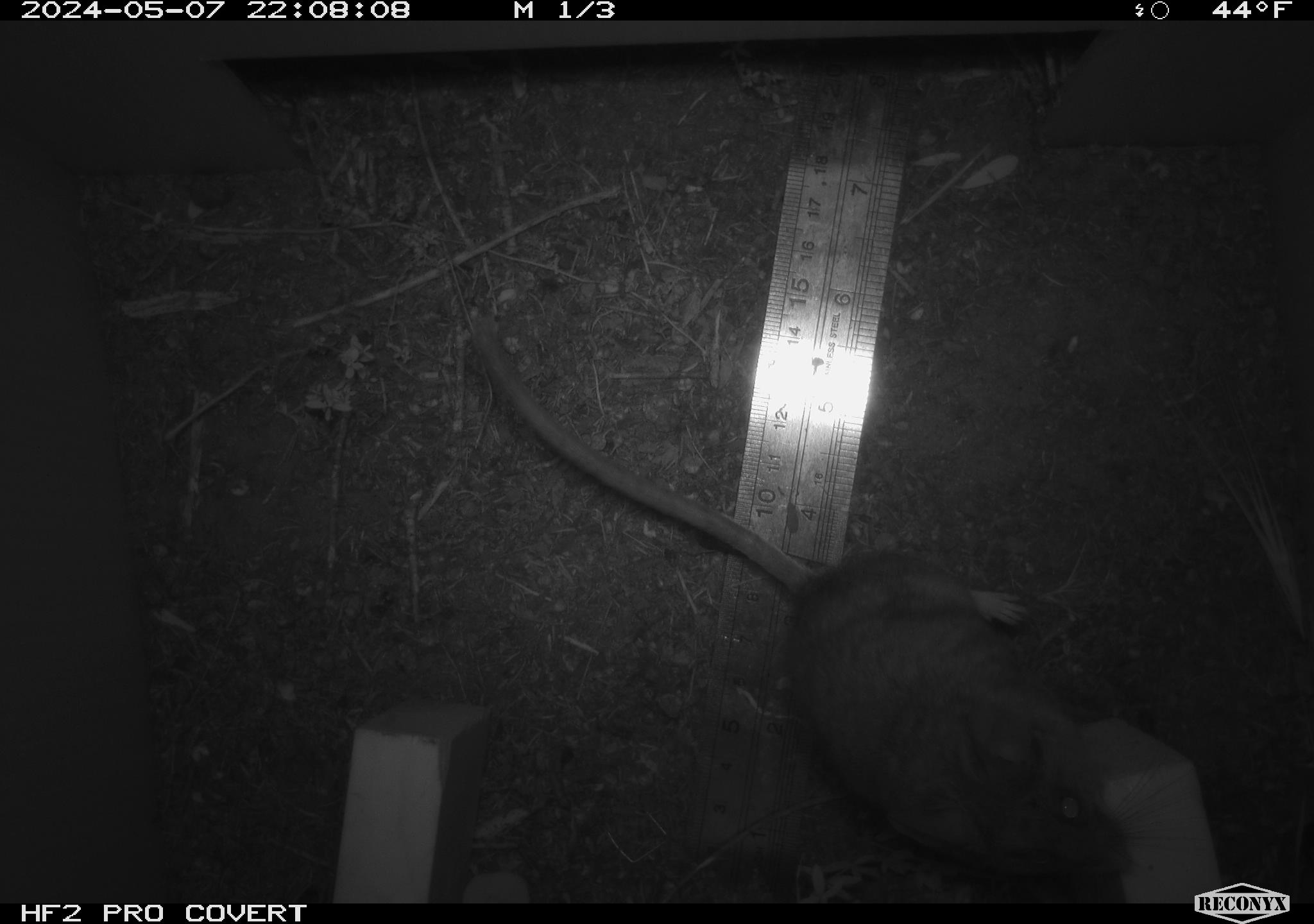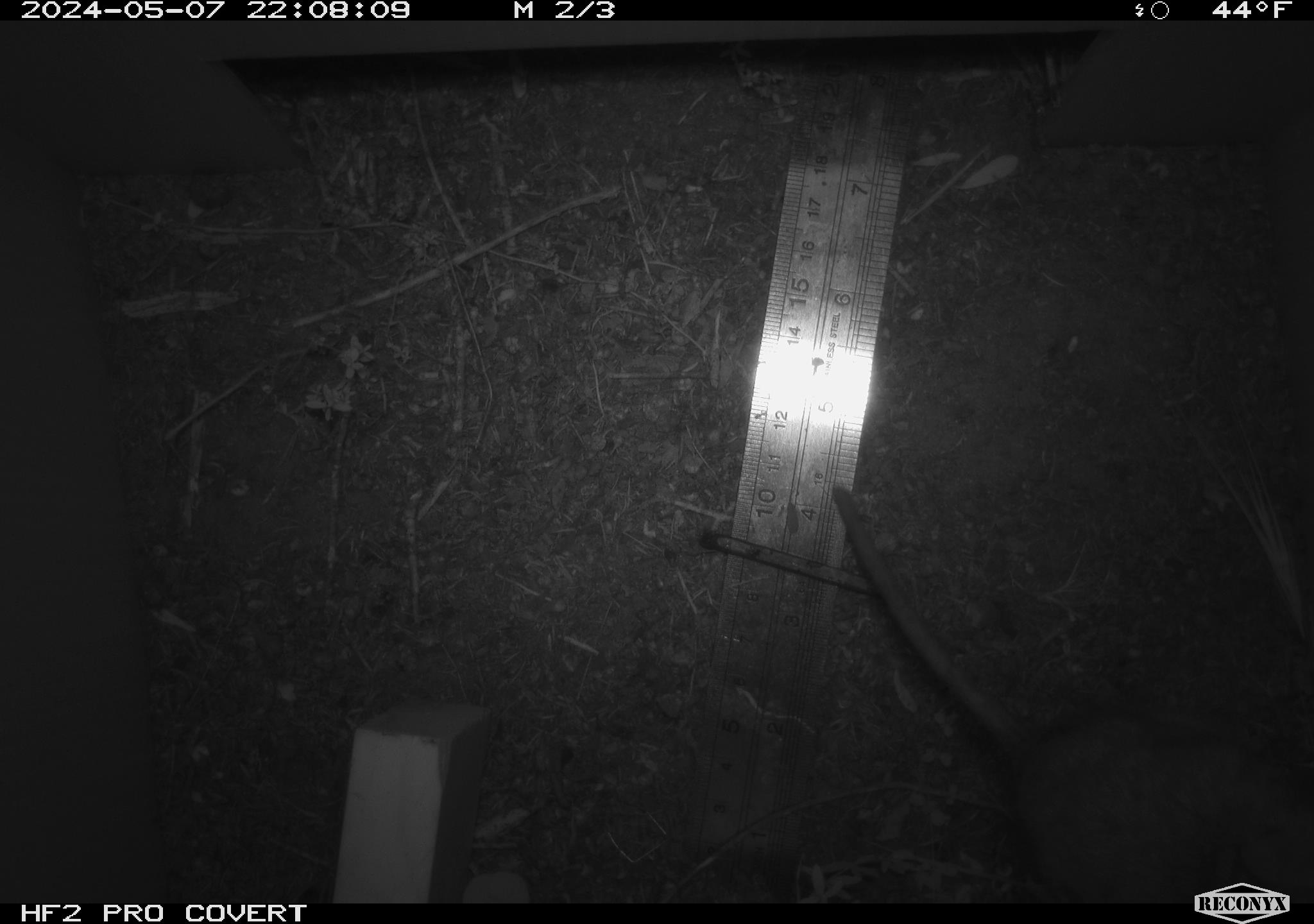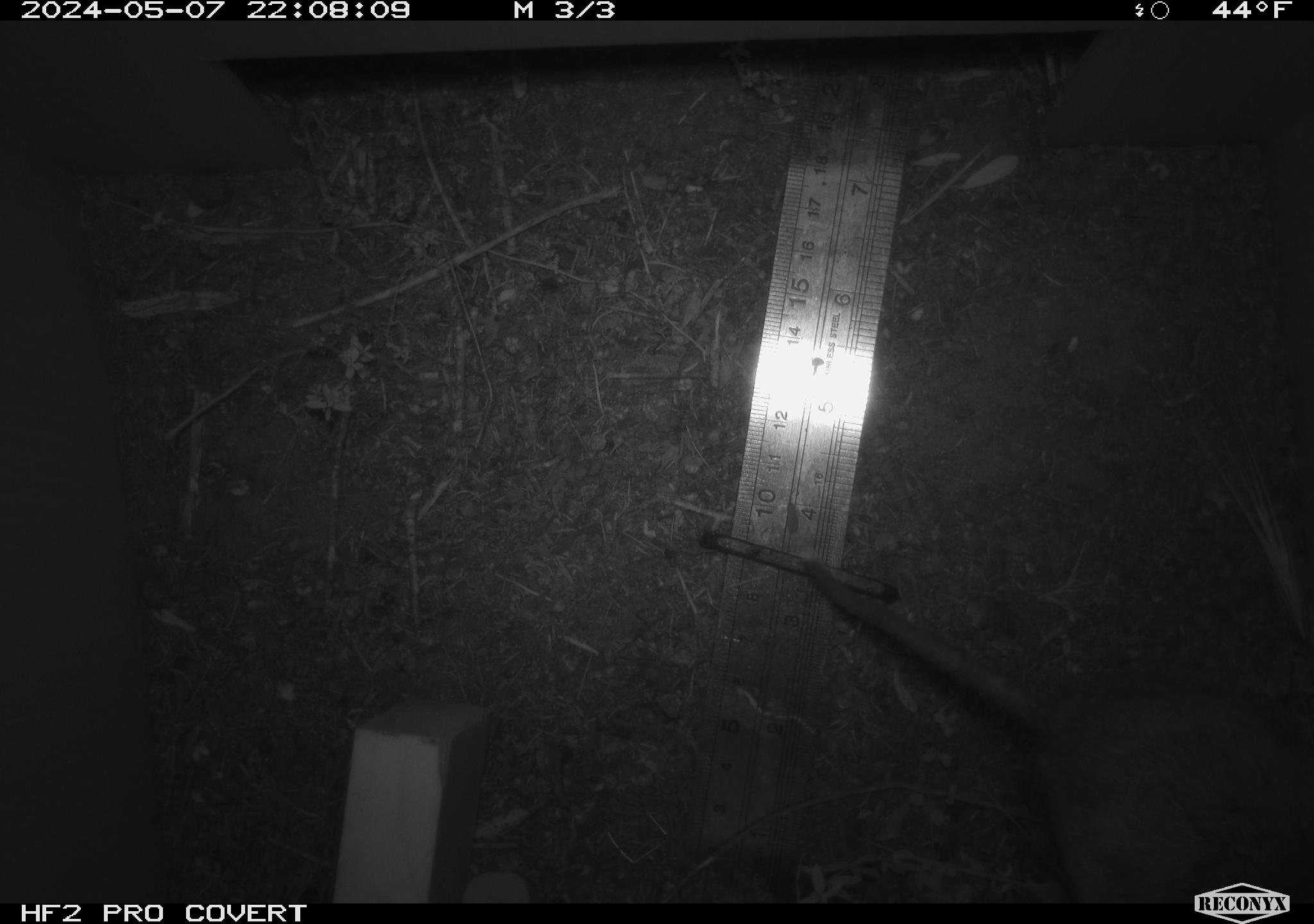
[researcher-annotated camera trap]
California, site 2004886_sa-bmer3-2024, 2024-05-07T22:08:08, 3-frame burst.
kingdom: Animalia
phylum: Chordata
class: Mammalia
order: Rodentia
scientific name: Rodentia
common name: mouse species